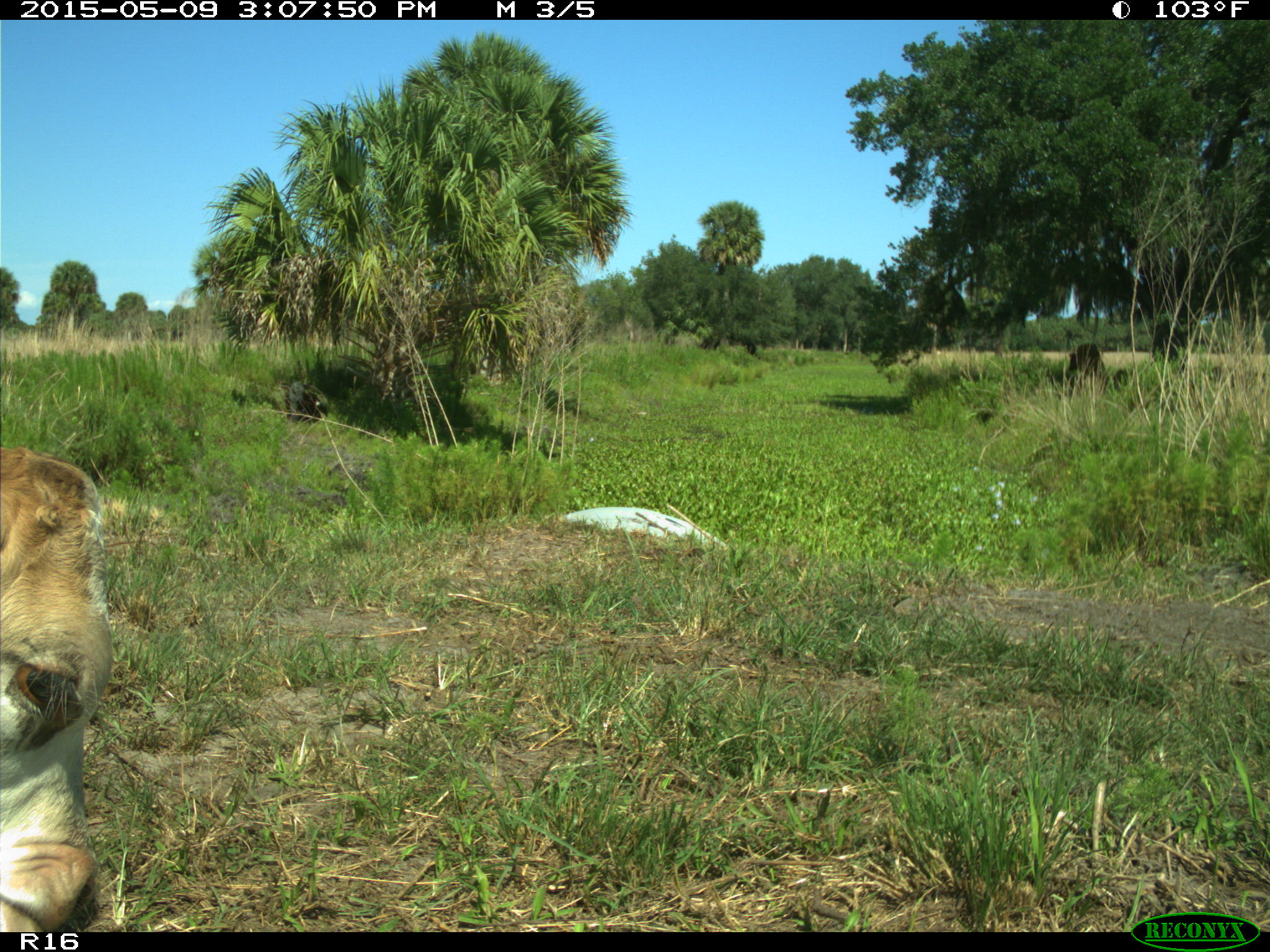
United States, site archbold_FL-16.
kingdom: Animalia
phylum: Chordata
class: Mammalia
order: Artiodactyla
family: Bovidae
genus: Bos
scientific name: Bos taurus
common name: domestic cow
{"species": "Bos taurus (domestic cow)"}